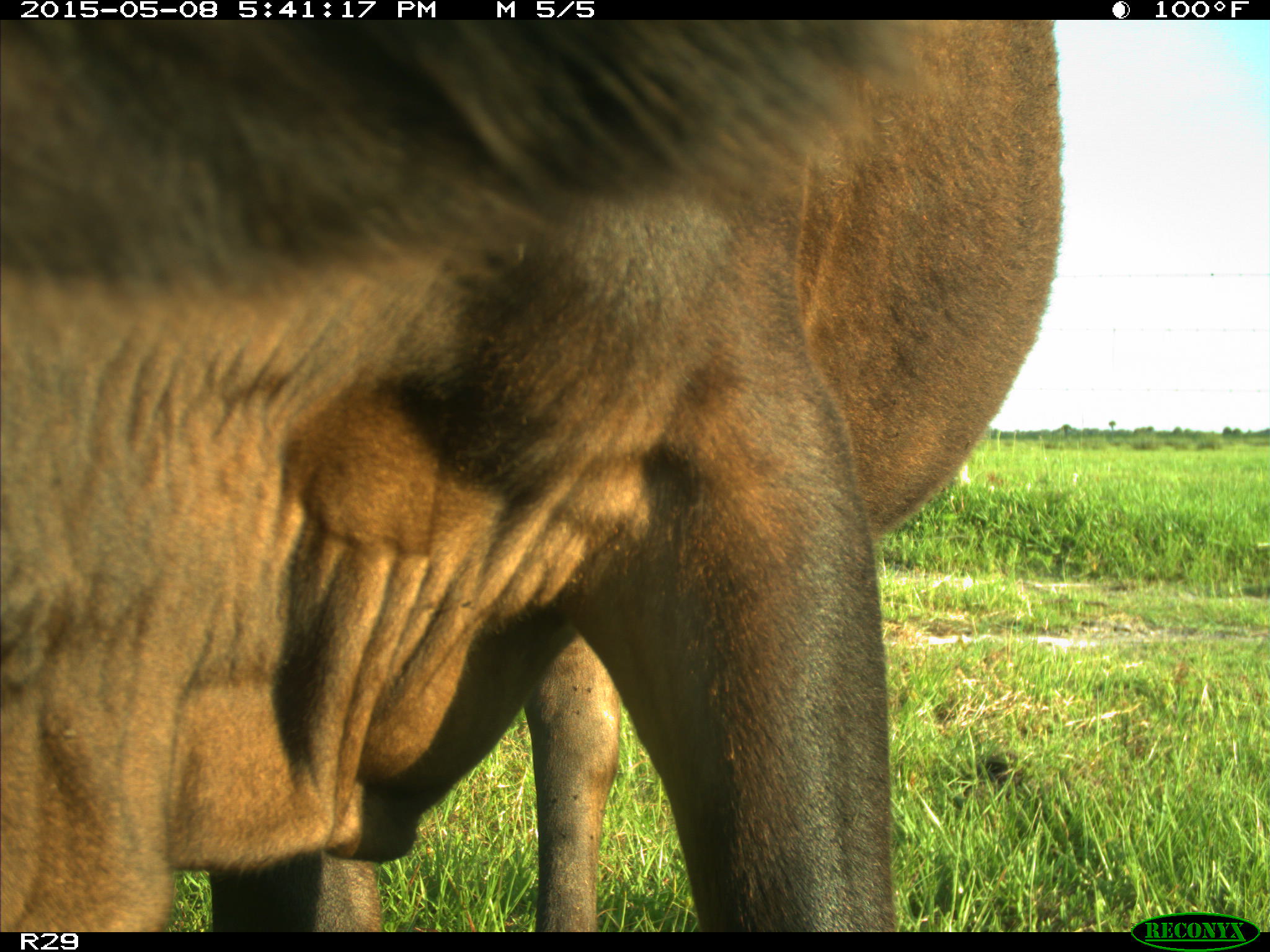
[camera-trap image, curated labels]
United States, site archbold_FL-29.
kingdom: Animalia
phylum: Chordata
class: Mammalia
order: Artiodactyla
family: Bovidae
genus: Bos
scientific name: Bos taurus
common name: domestic cow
Bos taurus (domestic cow).